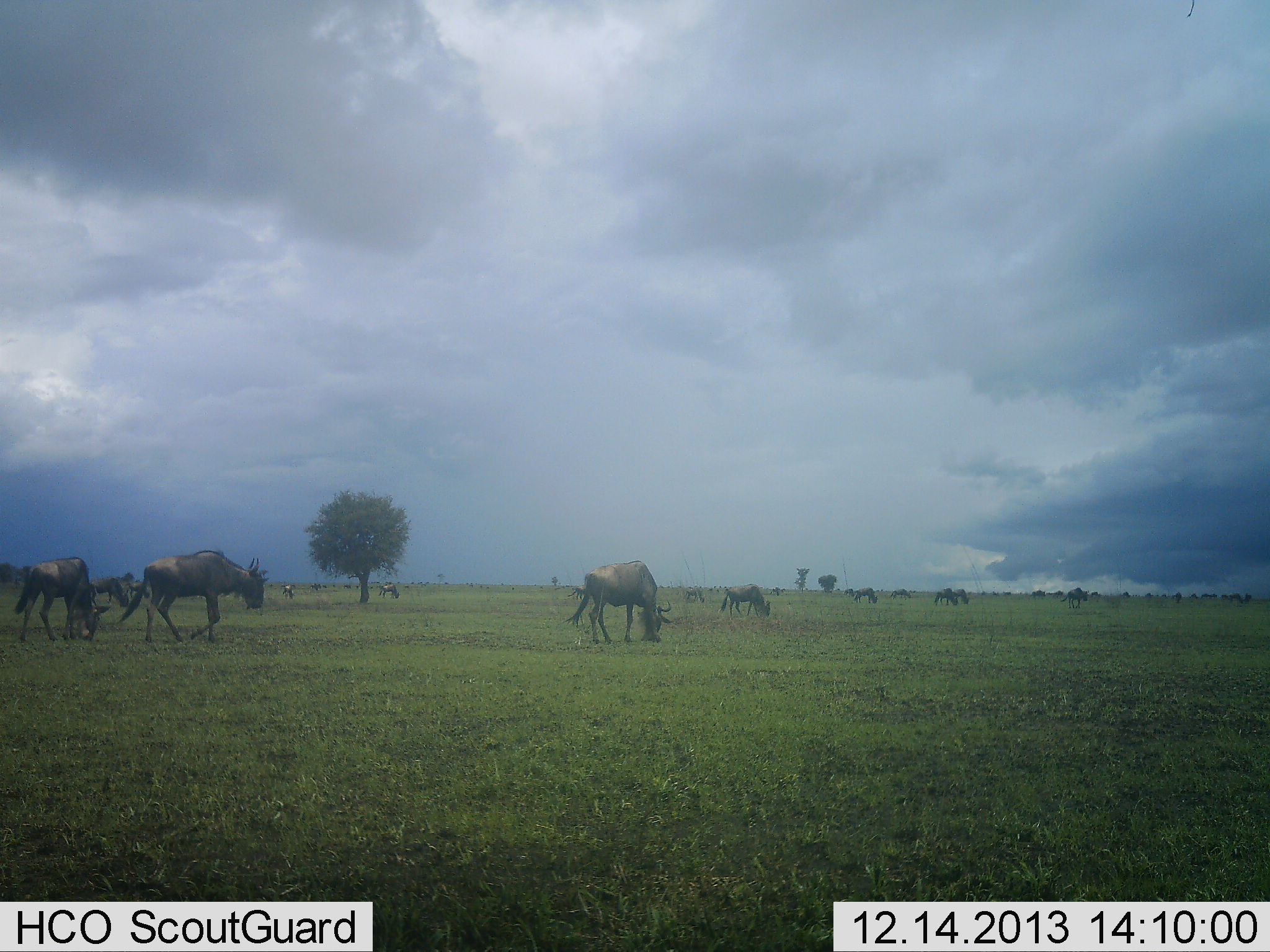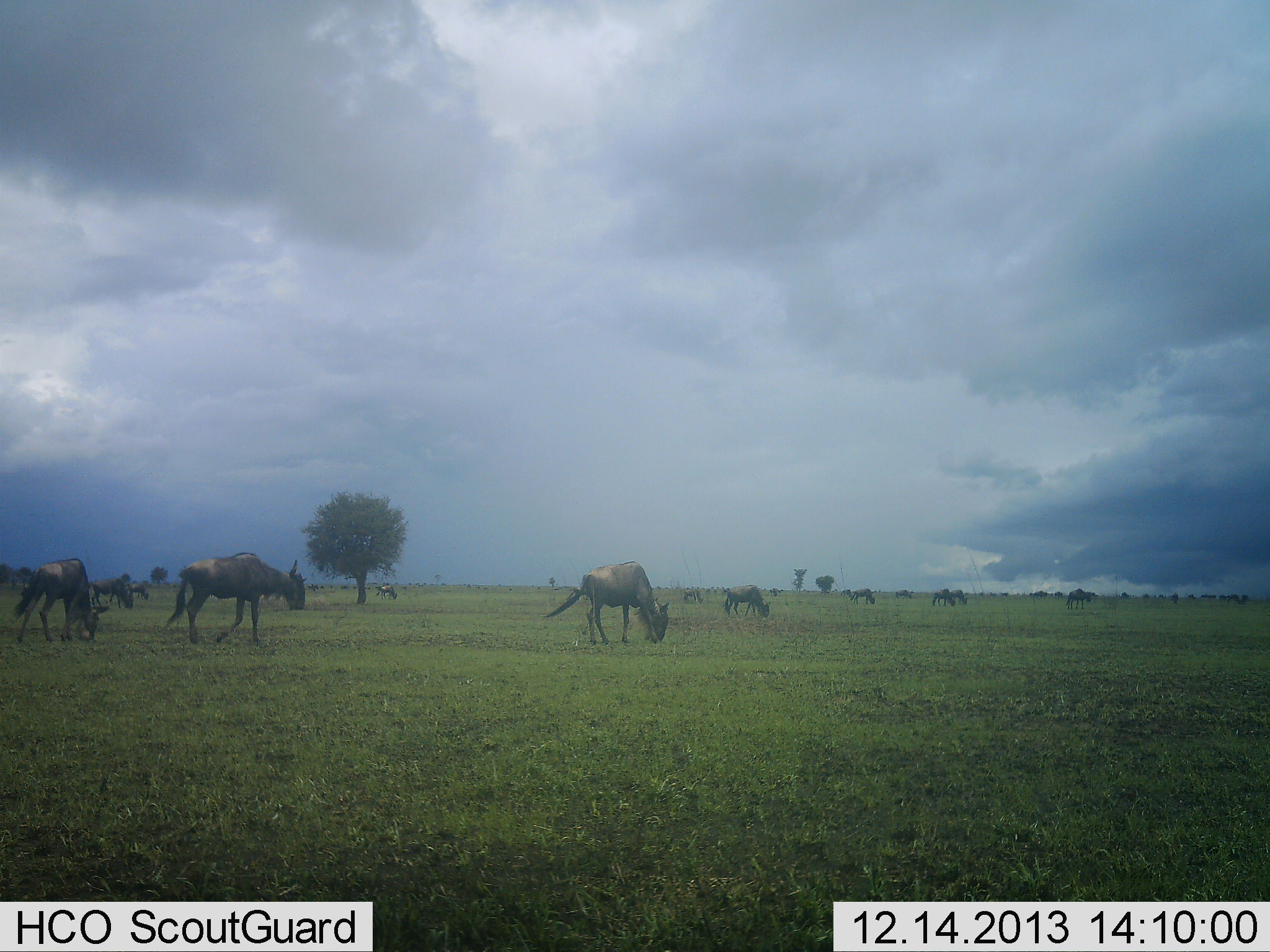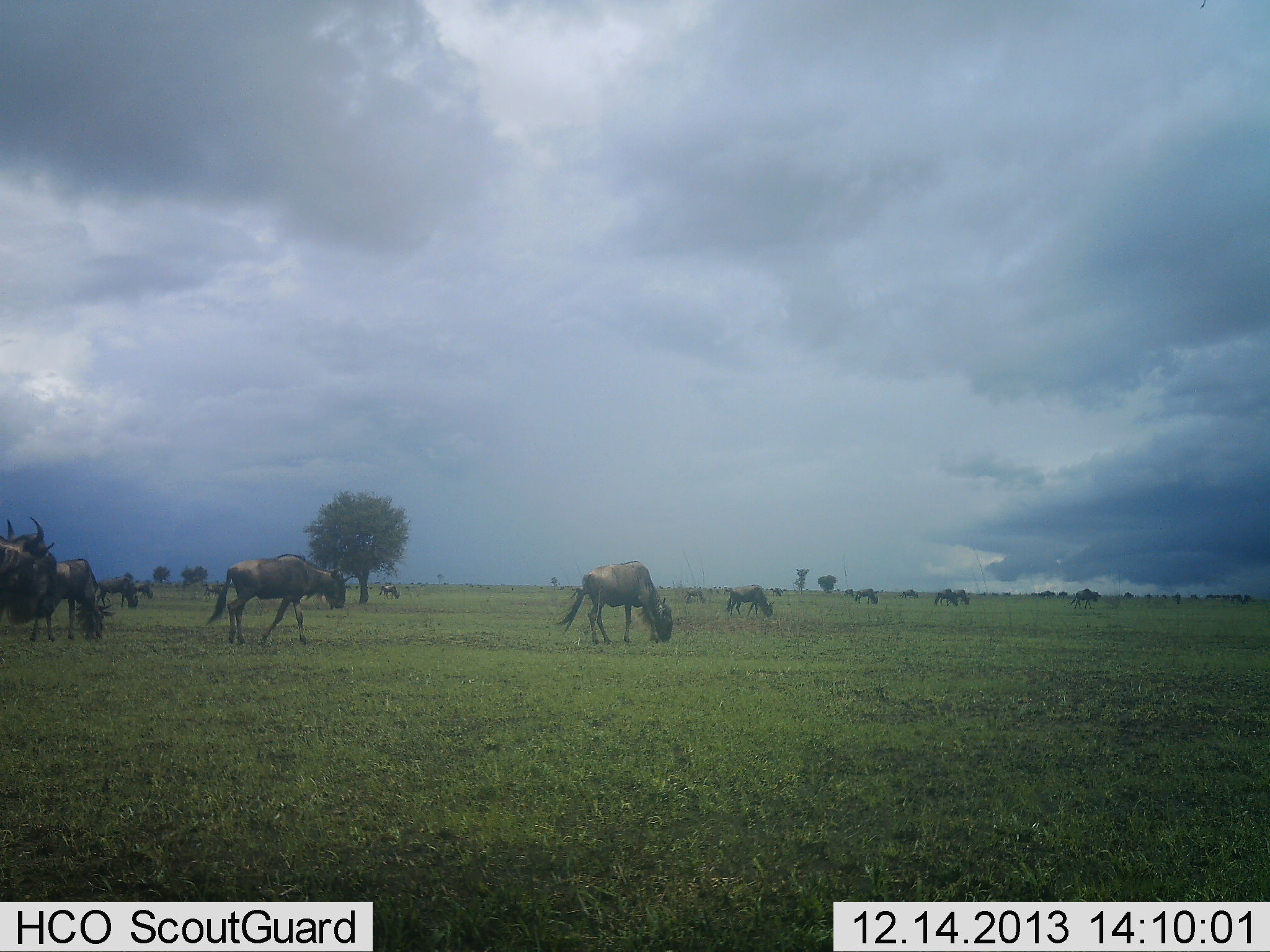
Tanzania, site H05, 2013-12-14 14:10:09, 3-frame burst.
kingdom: Animalia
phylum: Chordata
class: Mammalia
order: Artiodactyla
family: Bovidae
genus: Connochaetes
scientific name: Connochaetes taurinus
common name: blue wildebeest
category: wildebeest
Wildebeest (blue wildebeest) (Connochaetes taurinus), count 11-50. Behavior (volunteer vote fractions): standing 20%, resting 0%, moving 70%, interacting 0%. Young present (vote fraction): 0%. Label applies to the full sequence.